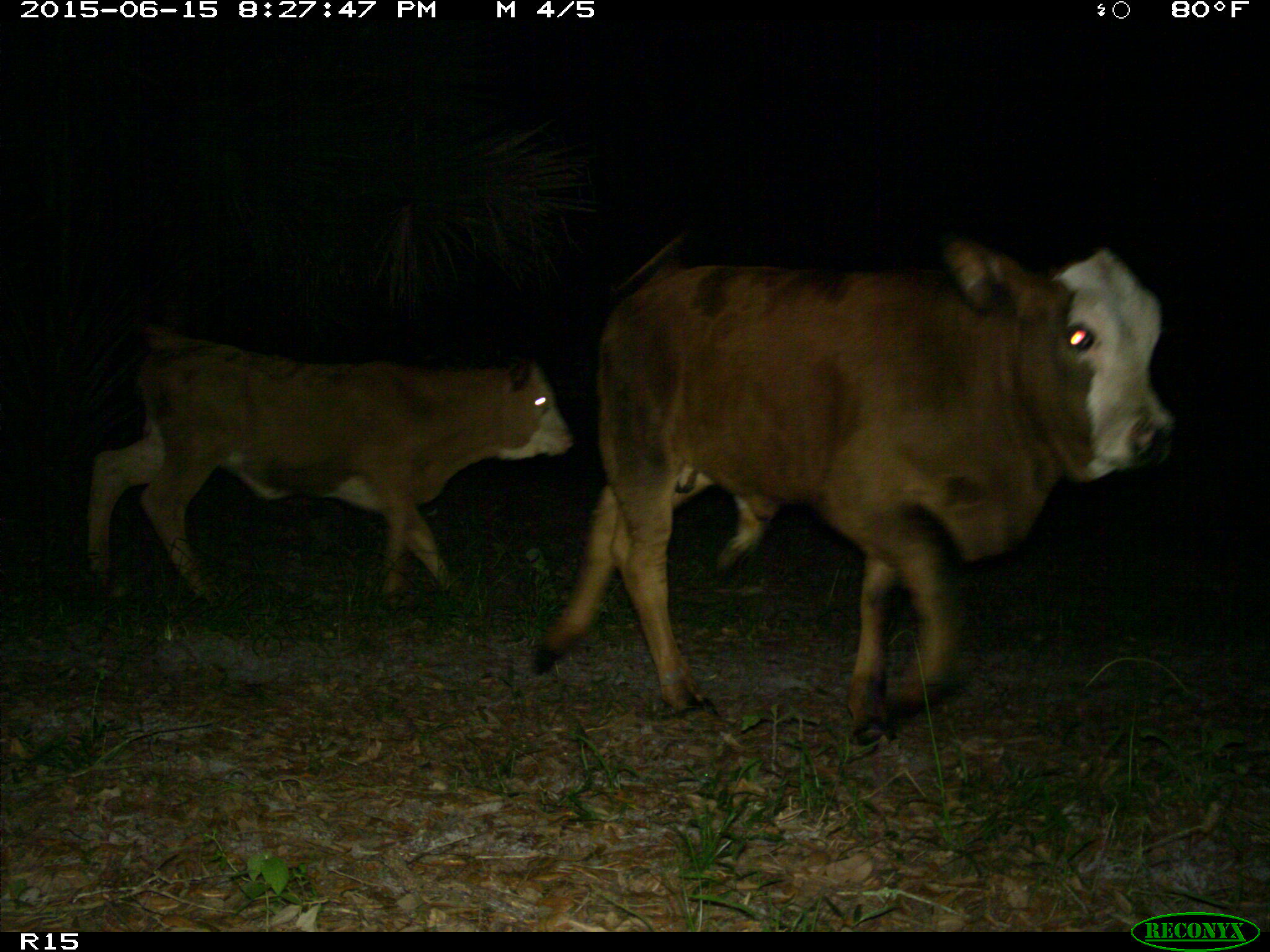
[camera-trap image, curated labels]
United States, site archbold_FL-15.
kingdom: Animalia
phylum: Chordata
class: Mammalia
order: Artiodactyla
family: Bovidae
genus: Bos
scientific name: Bos taurus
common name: domestic cow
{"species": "Bos taurus (domestic cow)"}